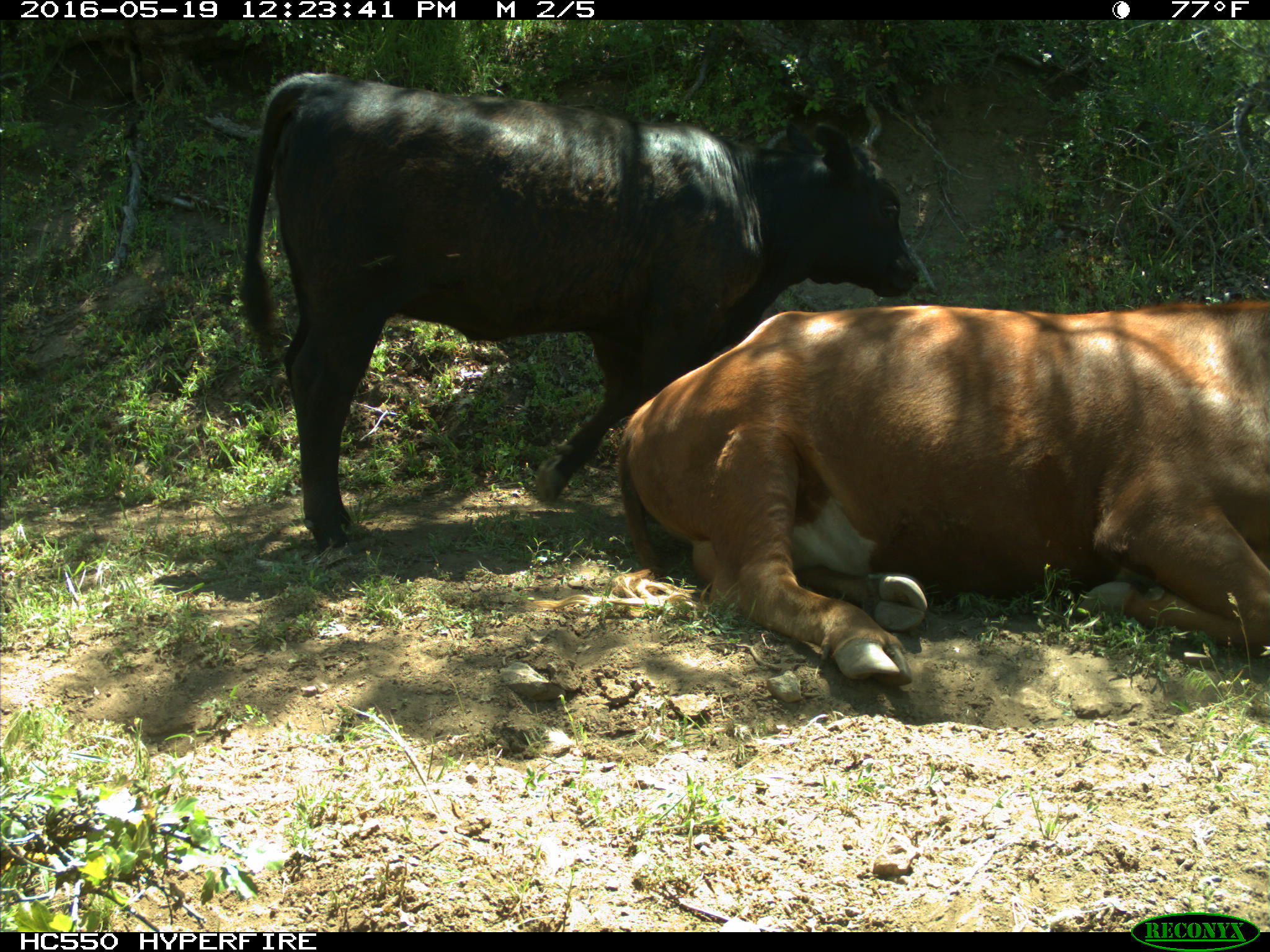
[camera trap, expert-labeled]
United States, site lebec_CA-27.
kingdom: Animalia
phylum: Chordata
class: Mammalia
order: Artiodactyla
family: Bovidae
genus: Bos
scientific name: Bos taurus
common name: domestic cow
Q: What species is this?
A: Bos taurus (domestic cow).